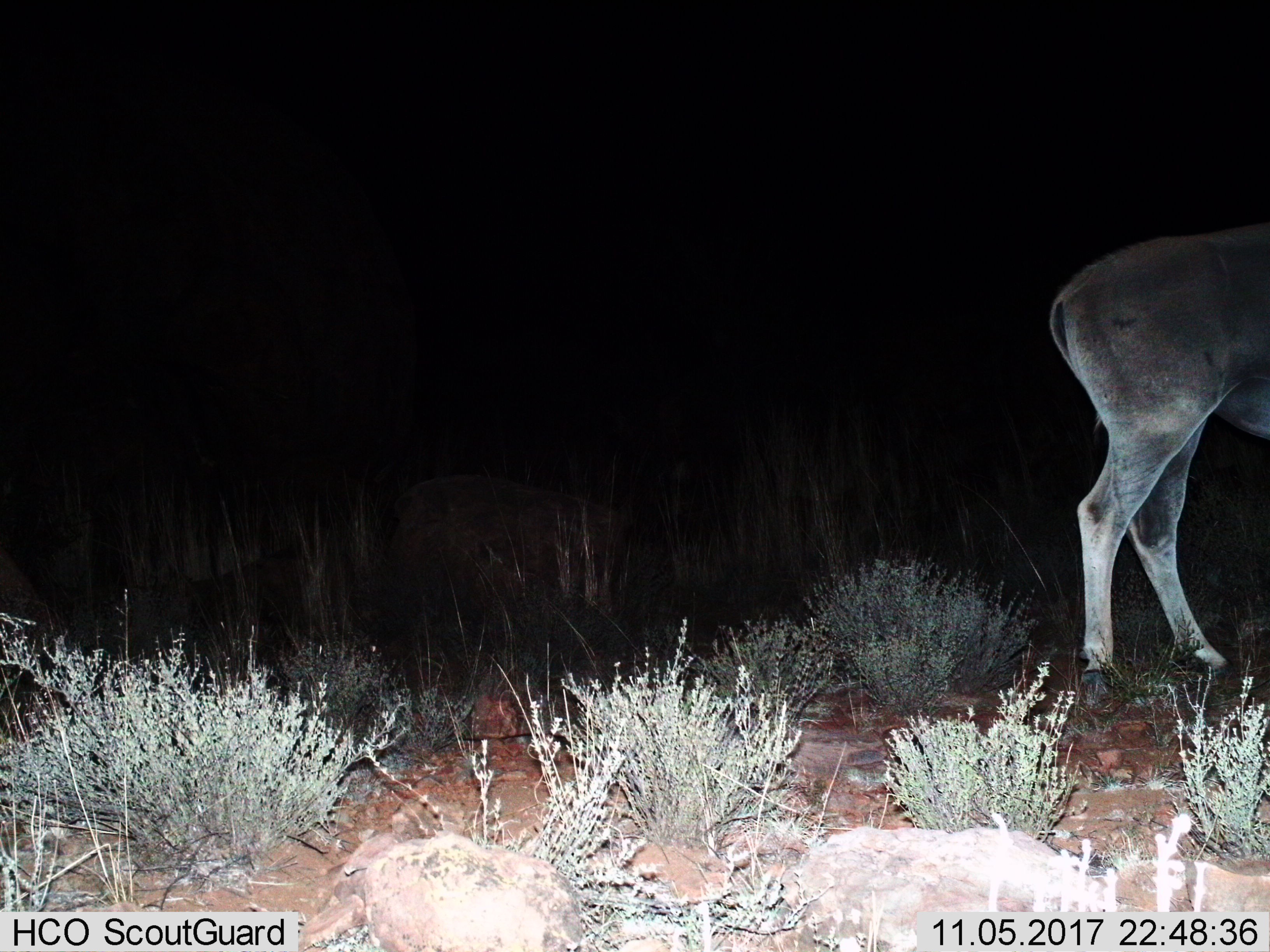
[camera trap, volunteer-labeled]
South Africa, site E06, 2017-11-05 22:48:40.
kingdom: Animalia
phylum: Chordata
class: Mammalia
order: Artiodactyla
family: Bovidae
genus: Tragelaphus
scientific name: Tragelaphus oryx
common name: eland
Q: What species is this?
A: Eland (Tragelaphus oryx).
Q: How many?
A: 1.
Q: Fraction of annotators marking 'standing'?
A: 71%.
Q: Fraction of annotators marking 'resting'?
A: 0%.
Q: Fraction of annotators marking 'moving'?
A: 29%.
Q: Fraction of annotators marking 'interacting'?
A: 0%.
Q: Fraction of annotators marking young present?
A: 0%.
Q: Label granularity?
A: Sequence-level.